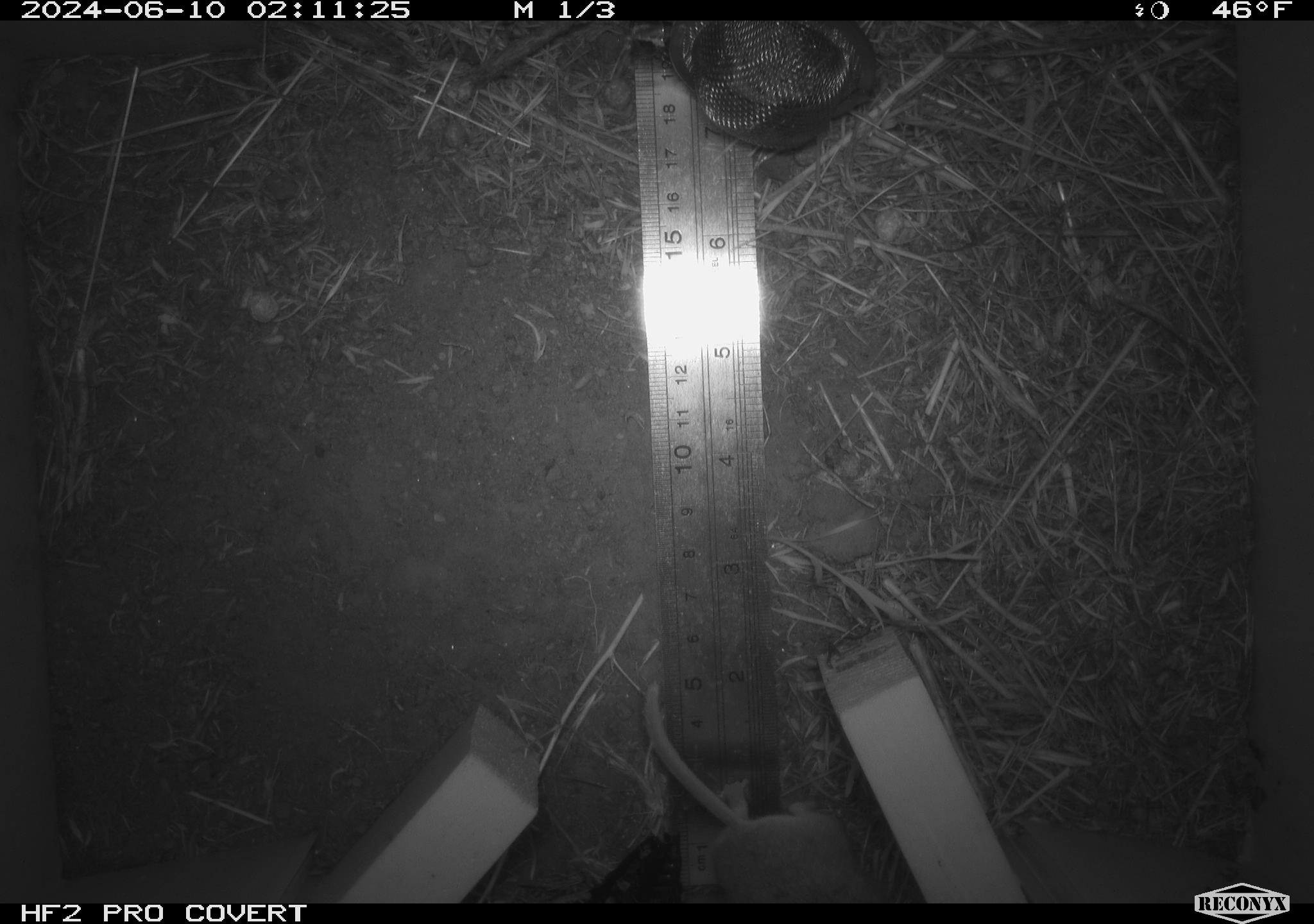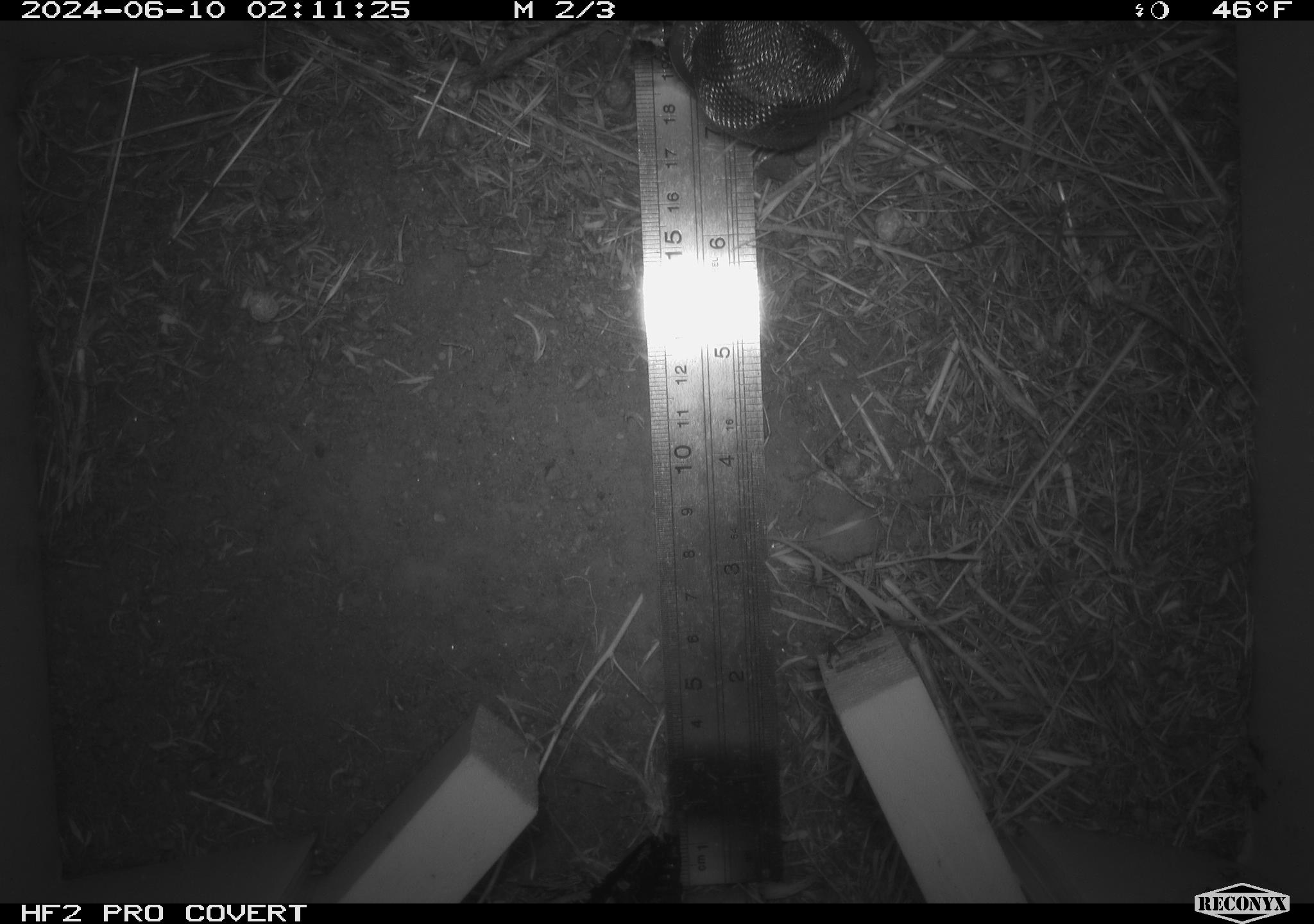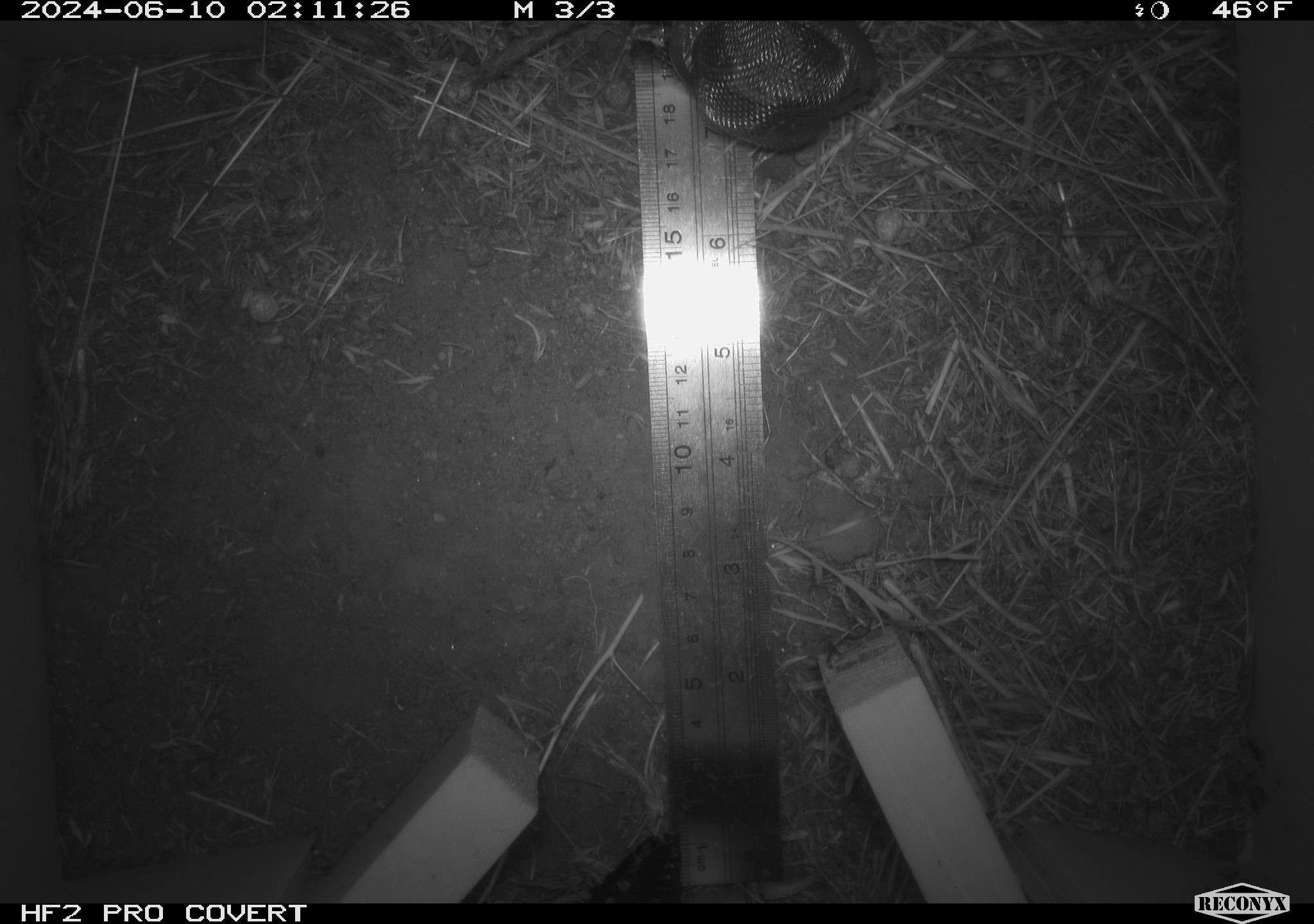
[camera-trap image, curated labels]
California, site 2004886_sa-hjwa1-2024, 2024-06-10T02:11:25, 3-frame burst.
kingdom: Animalia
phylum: Chordata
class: Mammalia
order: Rodentia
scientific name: Rodentia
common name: rodent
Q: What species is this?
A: Rodent (Rodentia).